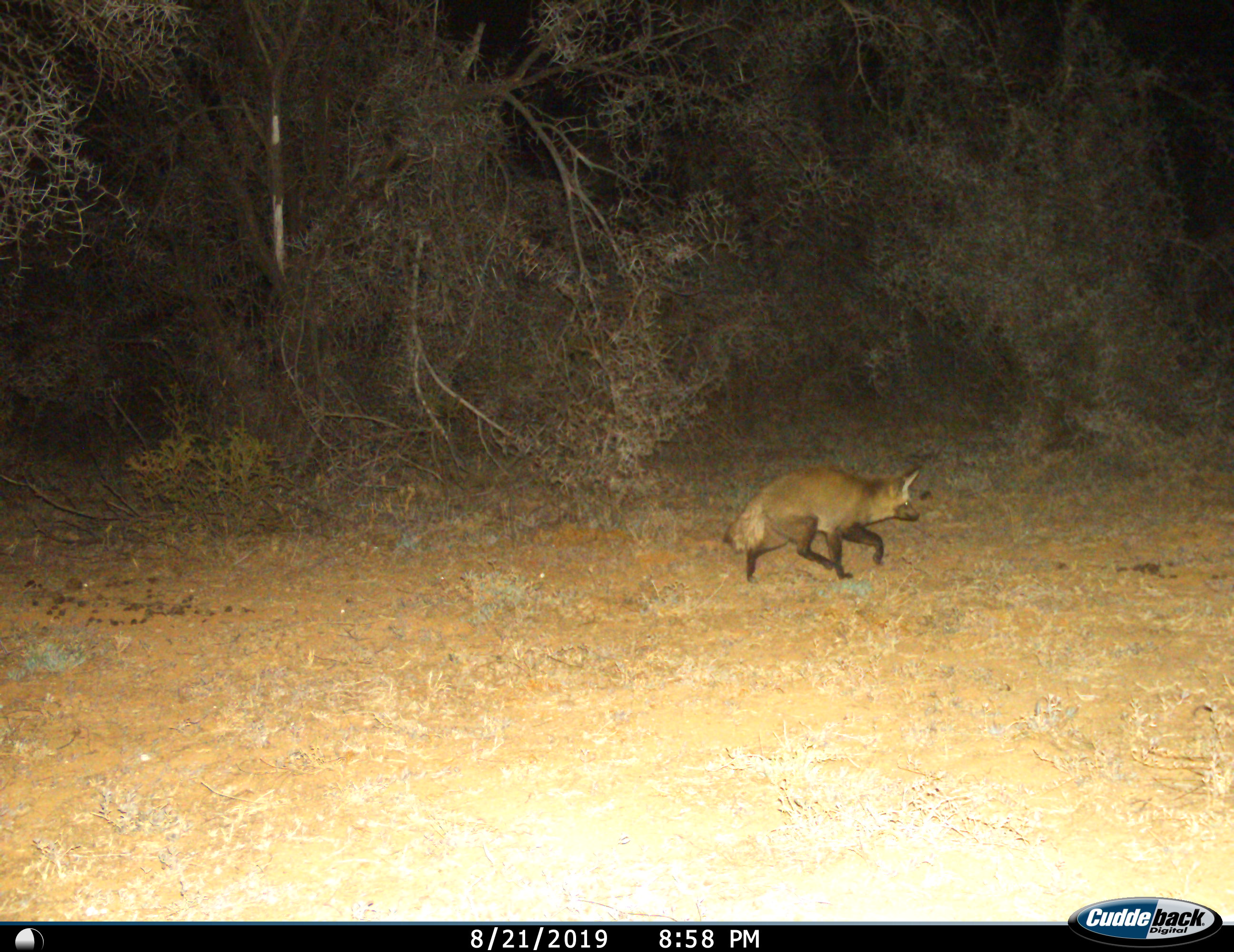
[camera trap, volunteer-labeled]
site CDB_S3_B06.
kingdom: Animalia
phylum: Chordata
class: Mammalia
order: Carnivora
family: Canidae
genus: Otocyon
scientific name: Otocyon megalotis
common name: bat-eared fox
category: foxbateared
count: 1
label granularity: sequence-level